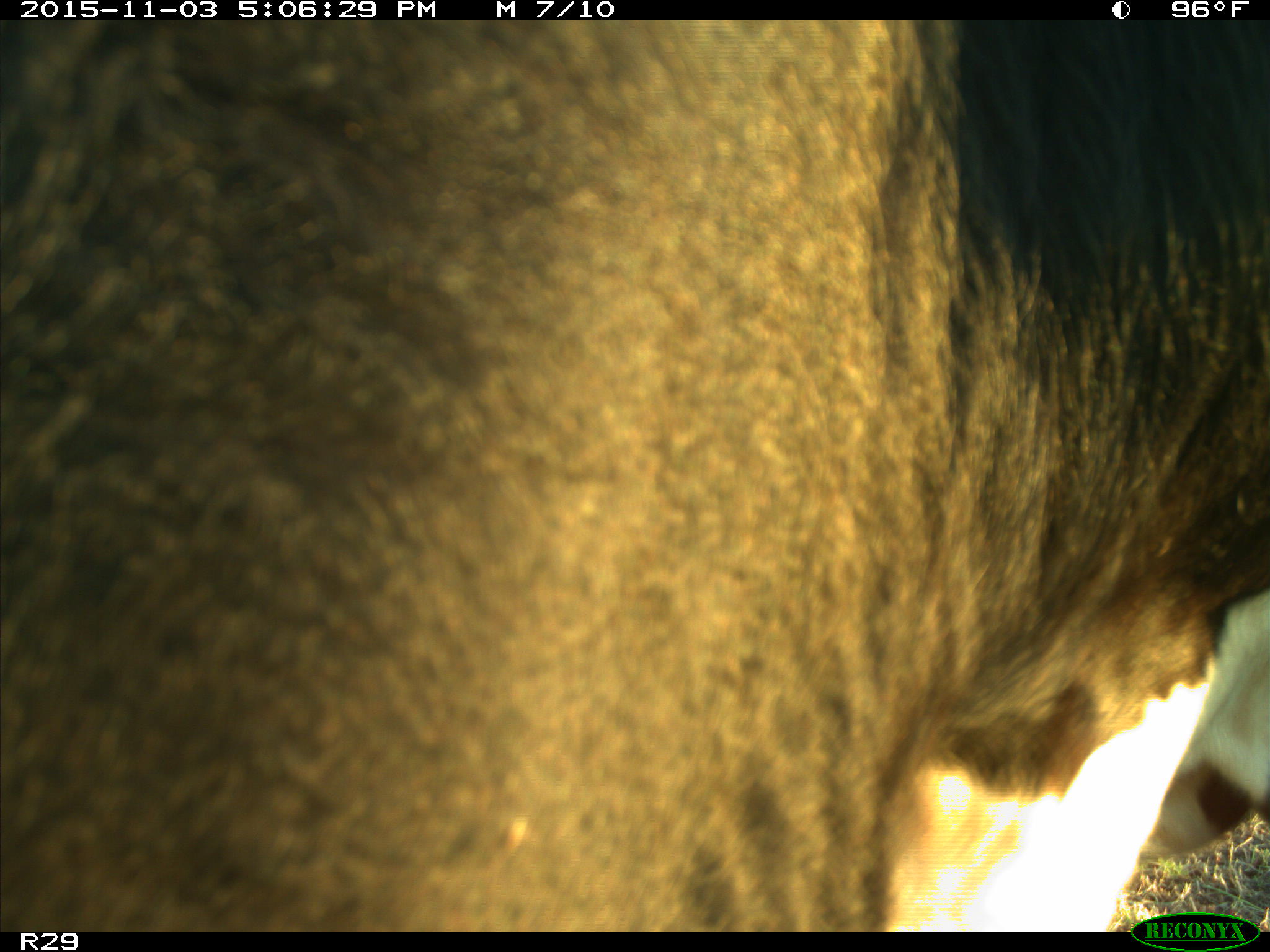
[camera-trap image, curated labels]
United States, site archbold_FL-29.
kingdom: Animalia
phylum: Chordata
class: Mammalia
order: Artiodactyla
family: Bovidae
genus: Bos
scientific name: Bos taurus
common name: domestic cow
Bos taurus (domestic cow).